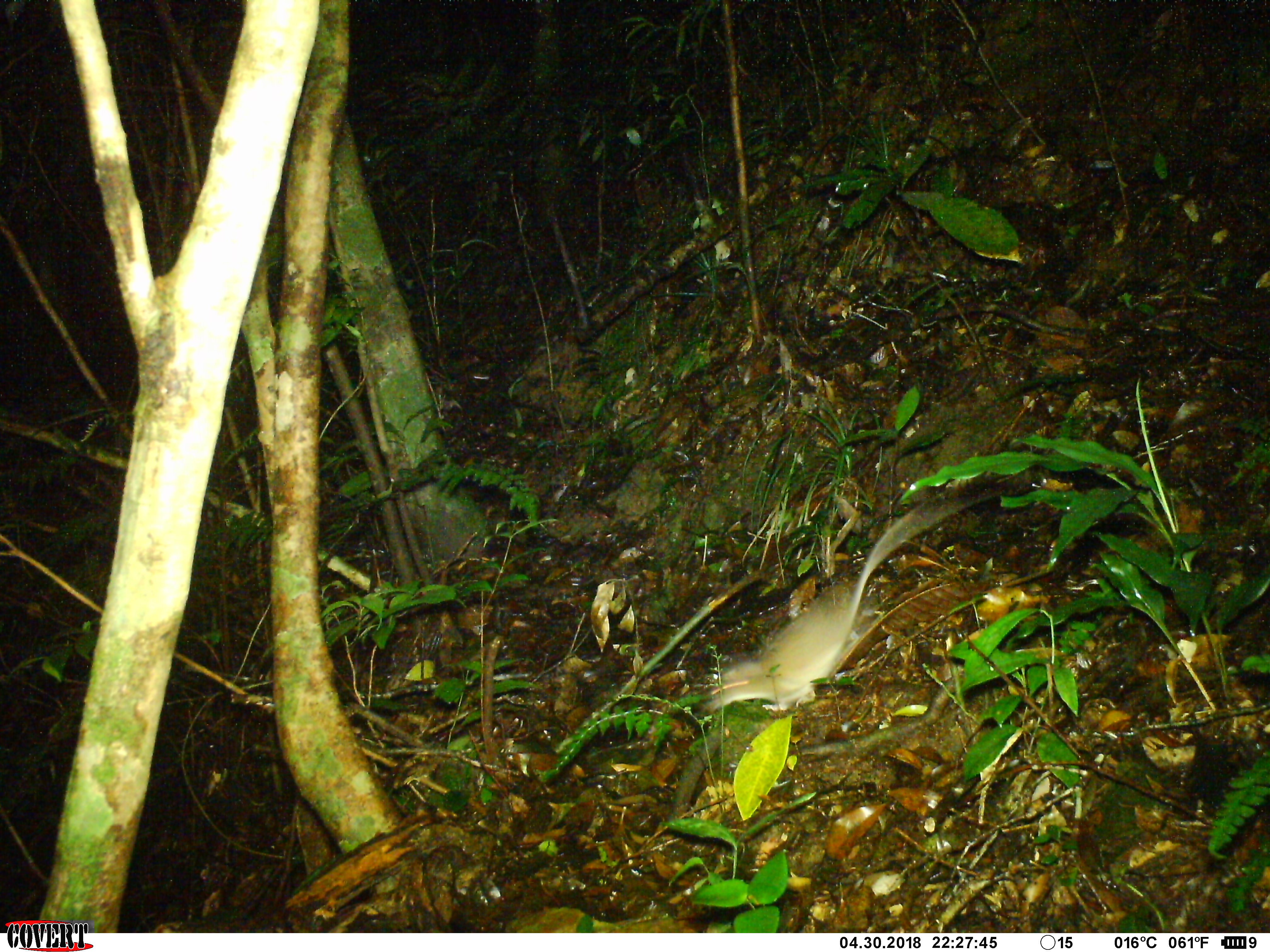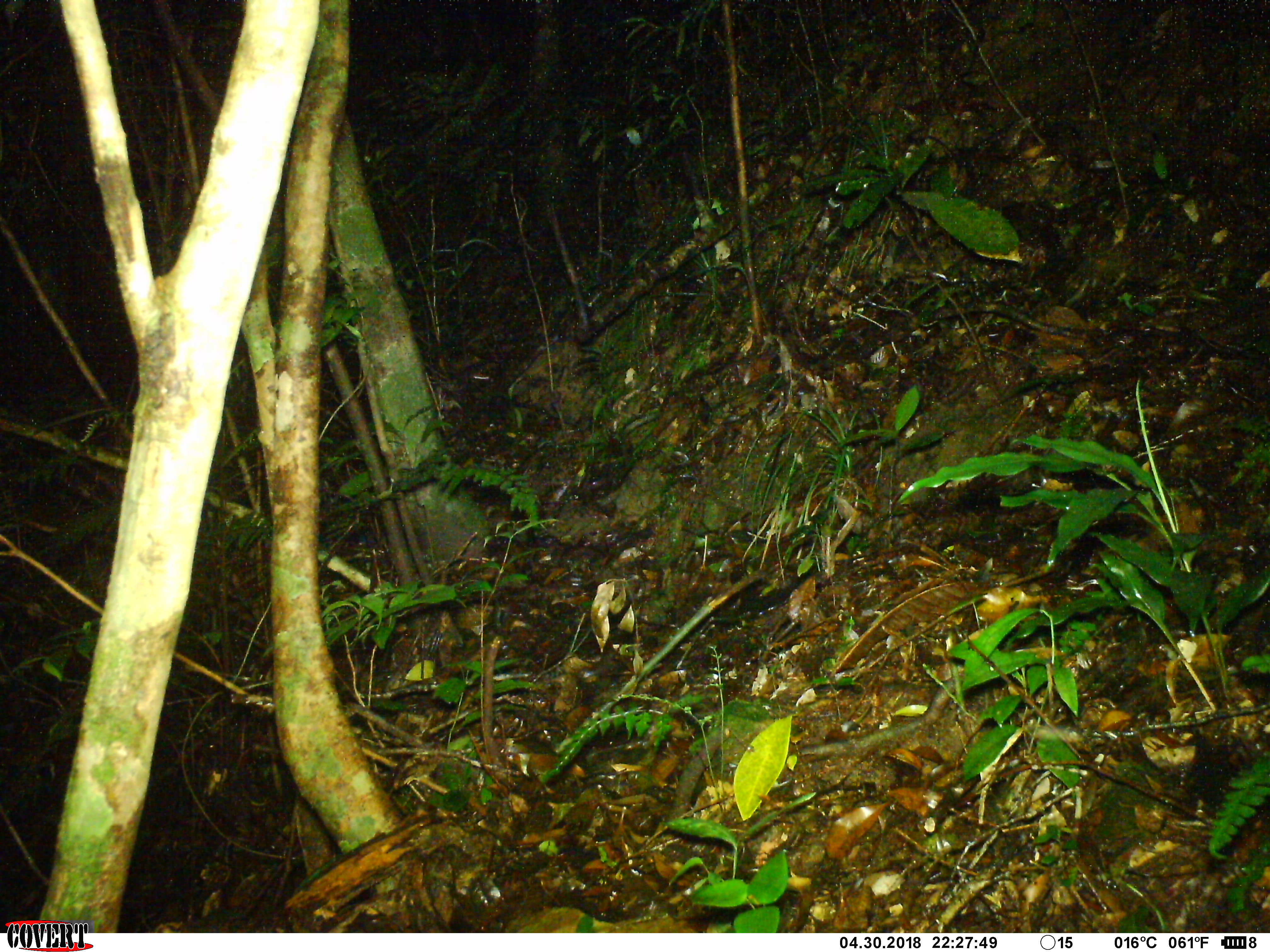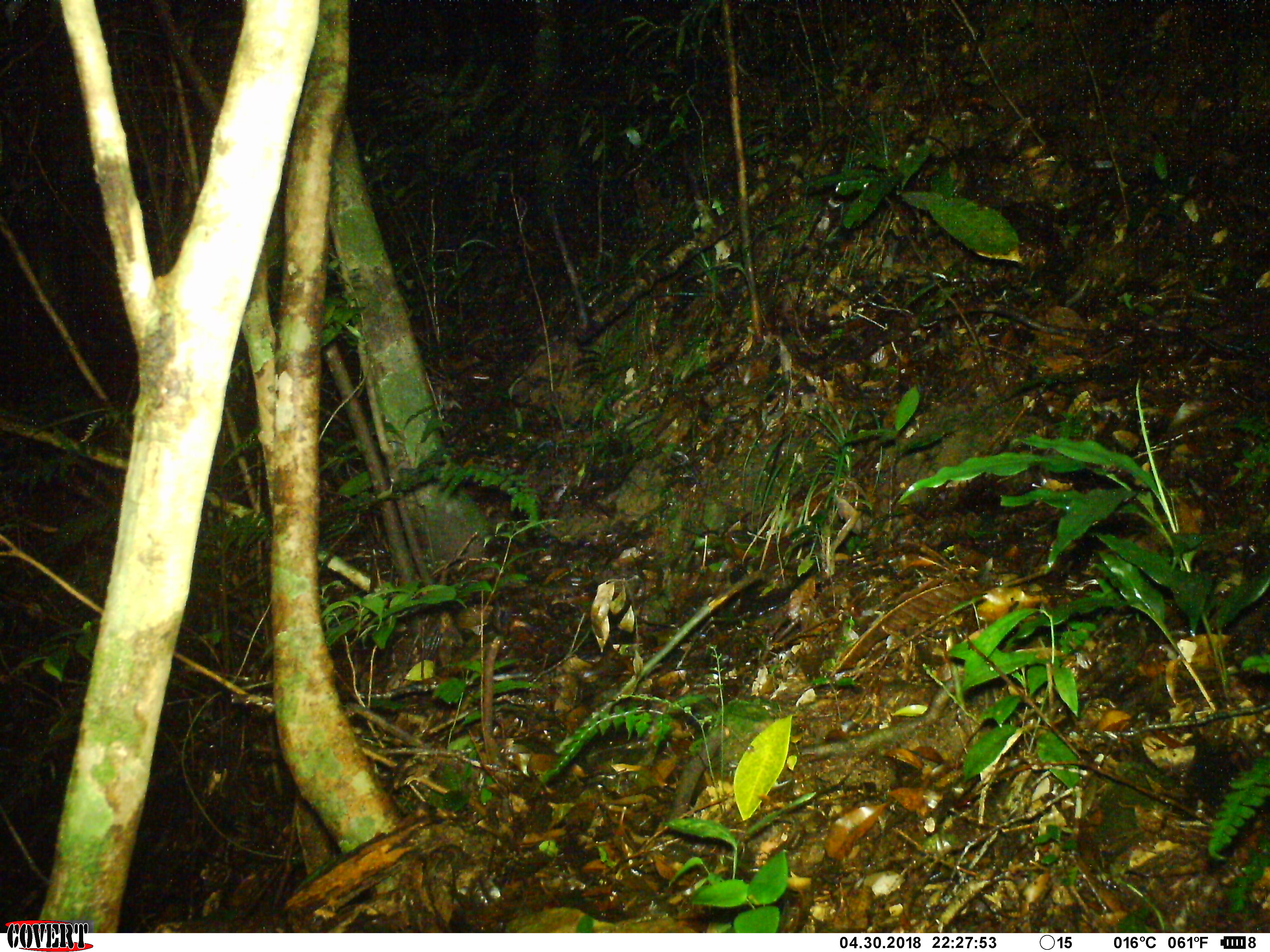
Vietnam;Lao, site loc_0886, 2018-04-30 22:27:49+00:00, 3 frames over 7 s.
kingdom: Animalia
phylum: Chordata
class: Mammalia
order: Rodentia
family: Muridae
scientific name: Muridae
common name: old-world mice and rats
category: unidentified murid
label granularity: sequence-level